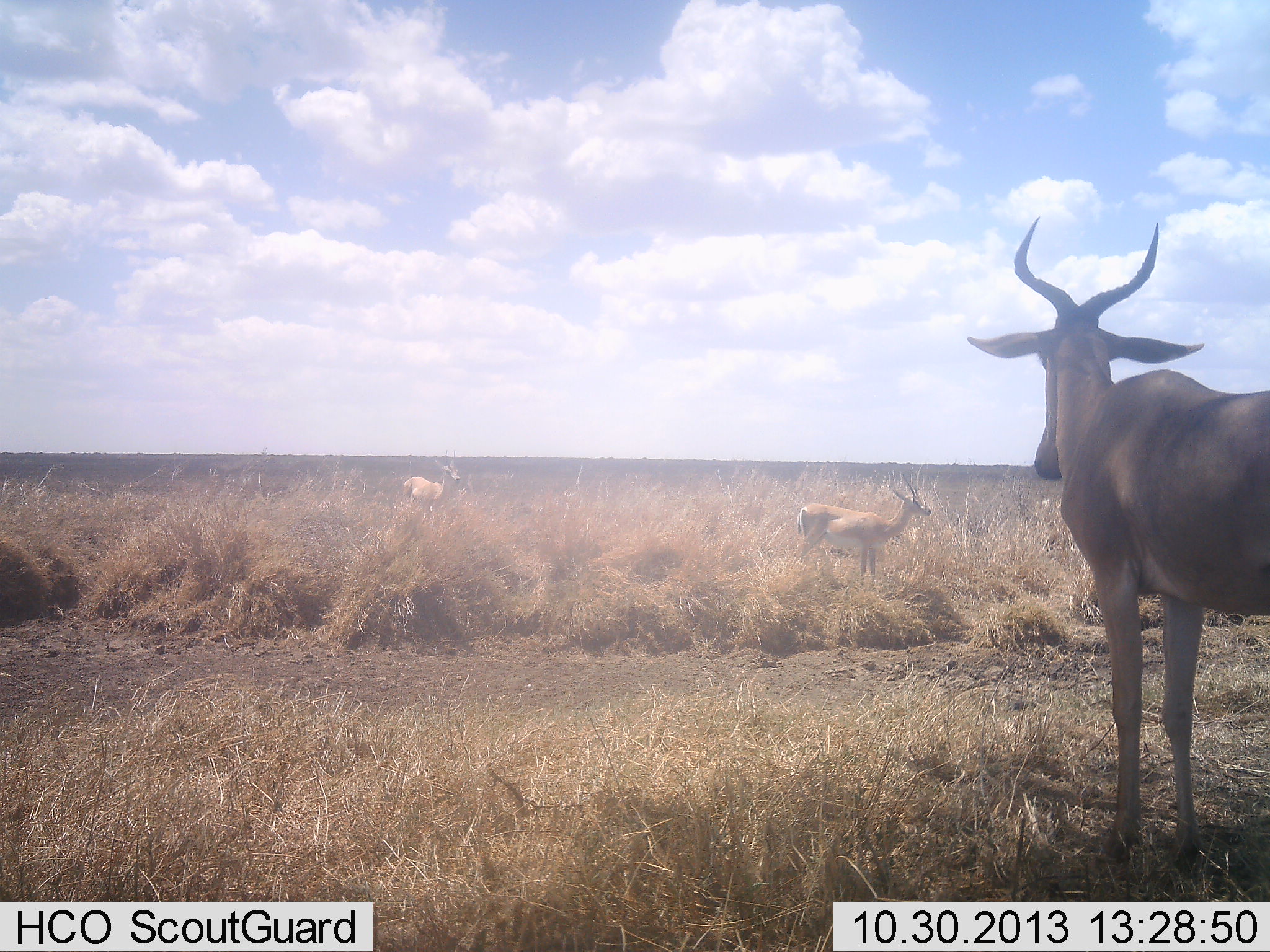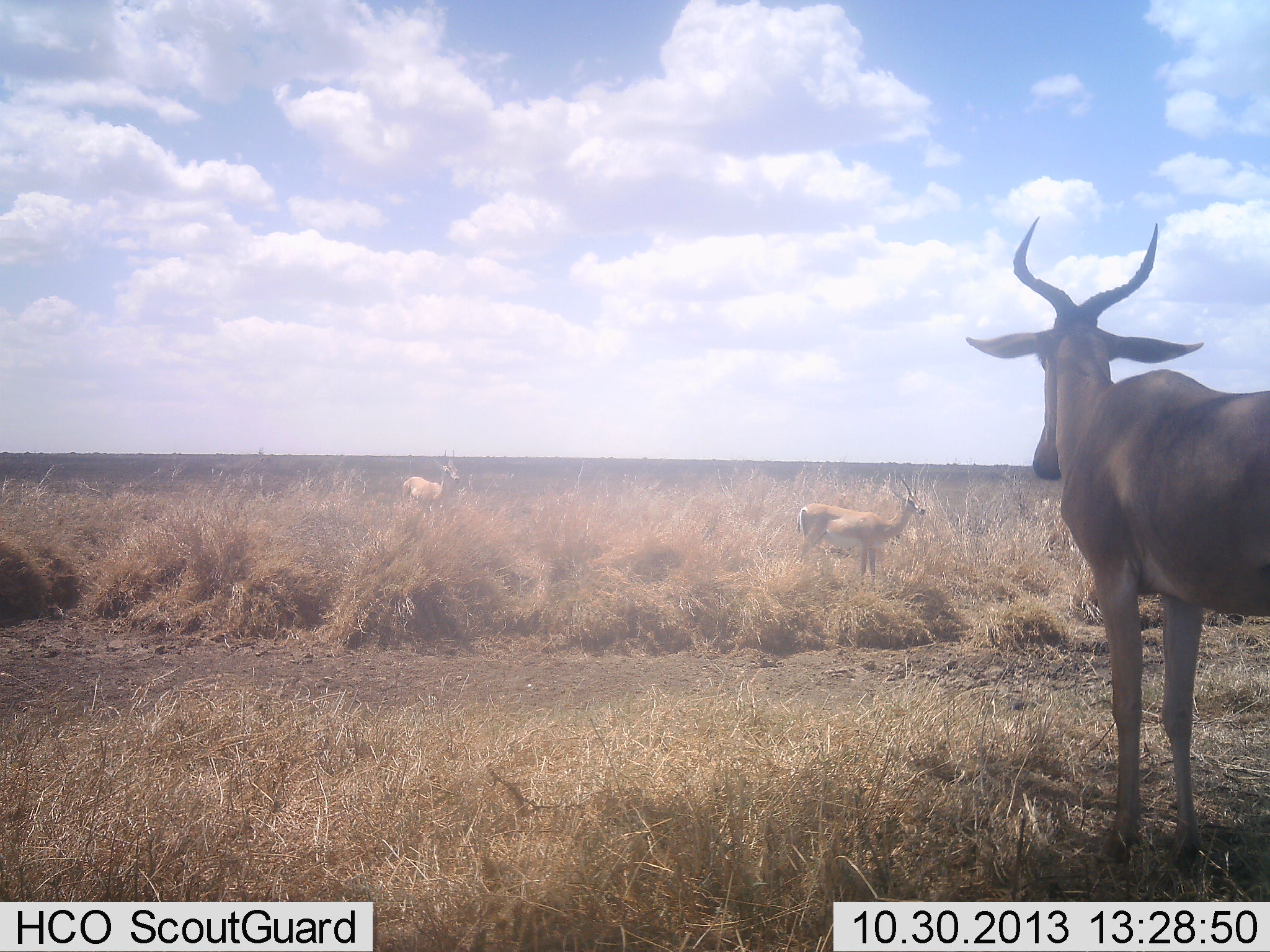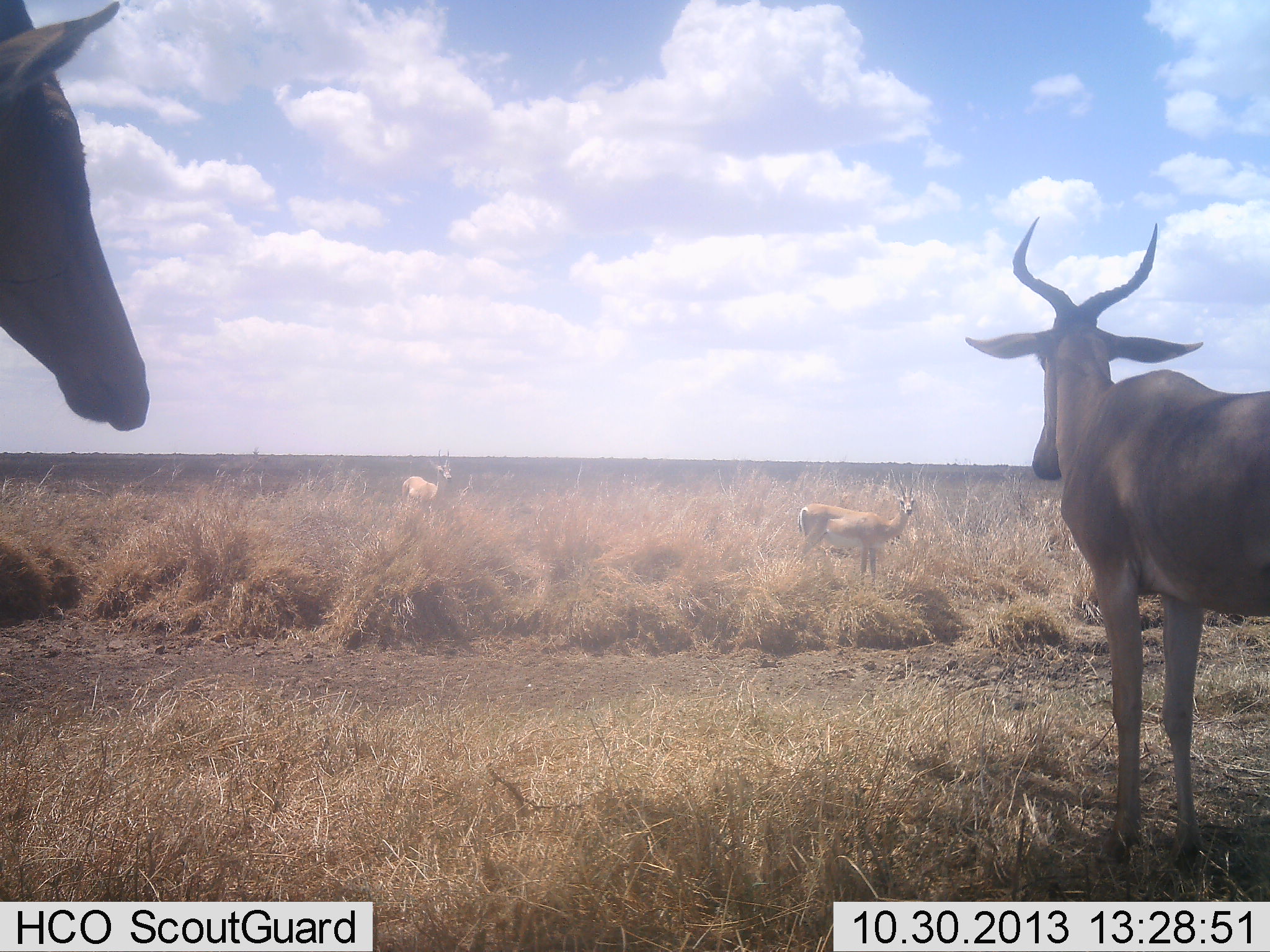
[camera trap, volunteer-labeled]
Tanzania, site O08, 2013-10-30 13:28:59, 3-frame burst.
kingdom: Animalia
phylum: Chordata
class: Mammalia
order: Artiodactyla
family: Bovidae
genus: Nanger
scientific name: Nanger granti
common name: grant's gazelle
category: gazellegrants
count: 2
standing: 100%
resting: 0%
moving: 0%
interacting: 0%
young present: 0%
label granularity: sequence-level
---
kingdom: Animalia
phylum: Chordata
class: Mammalia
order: Artiodactyla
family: Bovidae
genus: Alcelaphus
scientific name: Alcelaphus buselaphus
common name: hartebeest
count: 2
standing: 100%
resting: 0%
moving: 36%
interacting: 0%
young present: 0%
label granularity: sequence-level